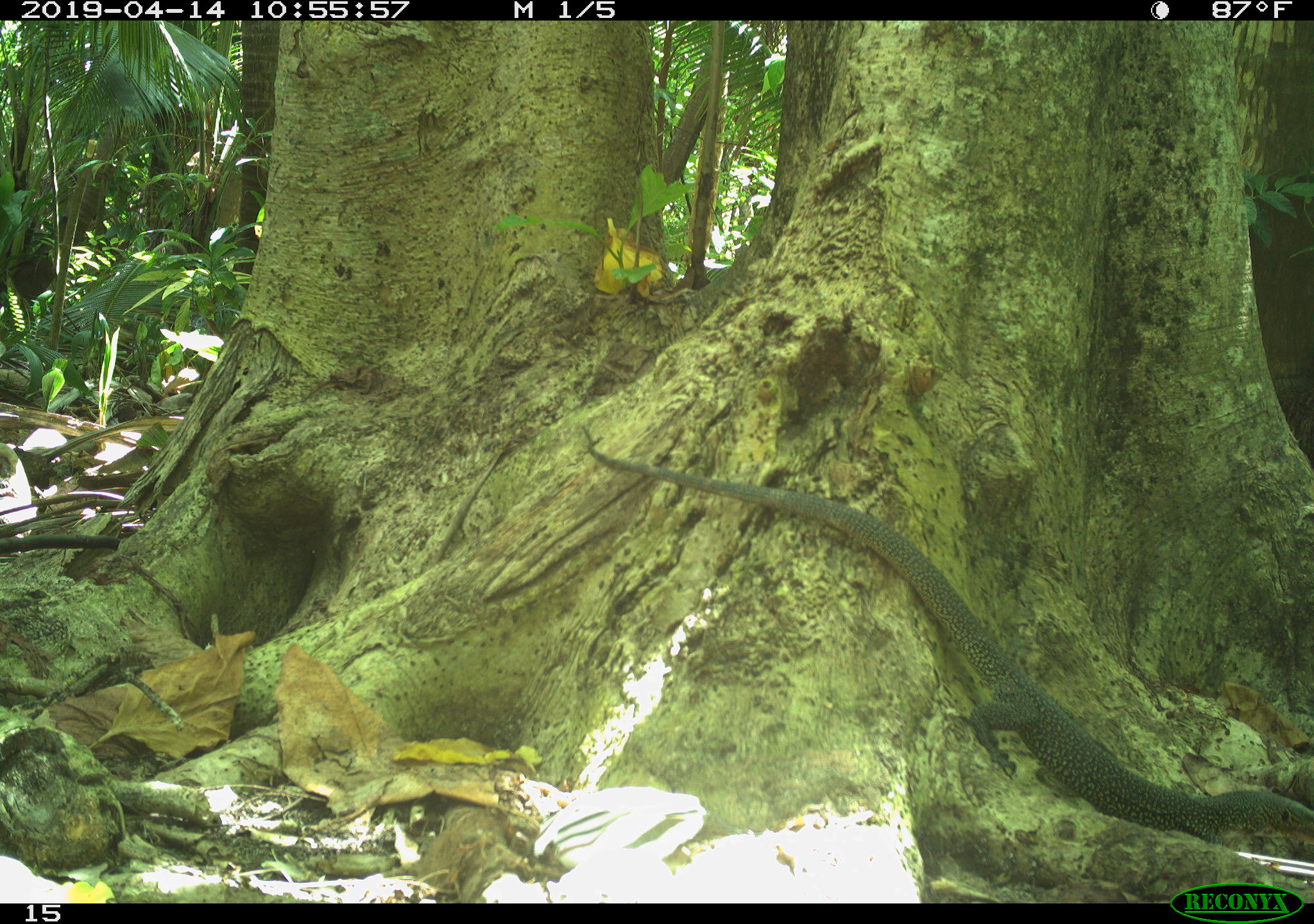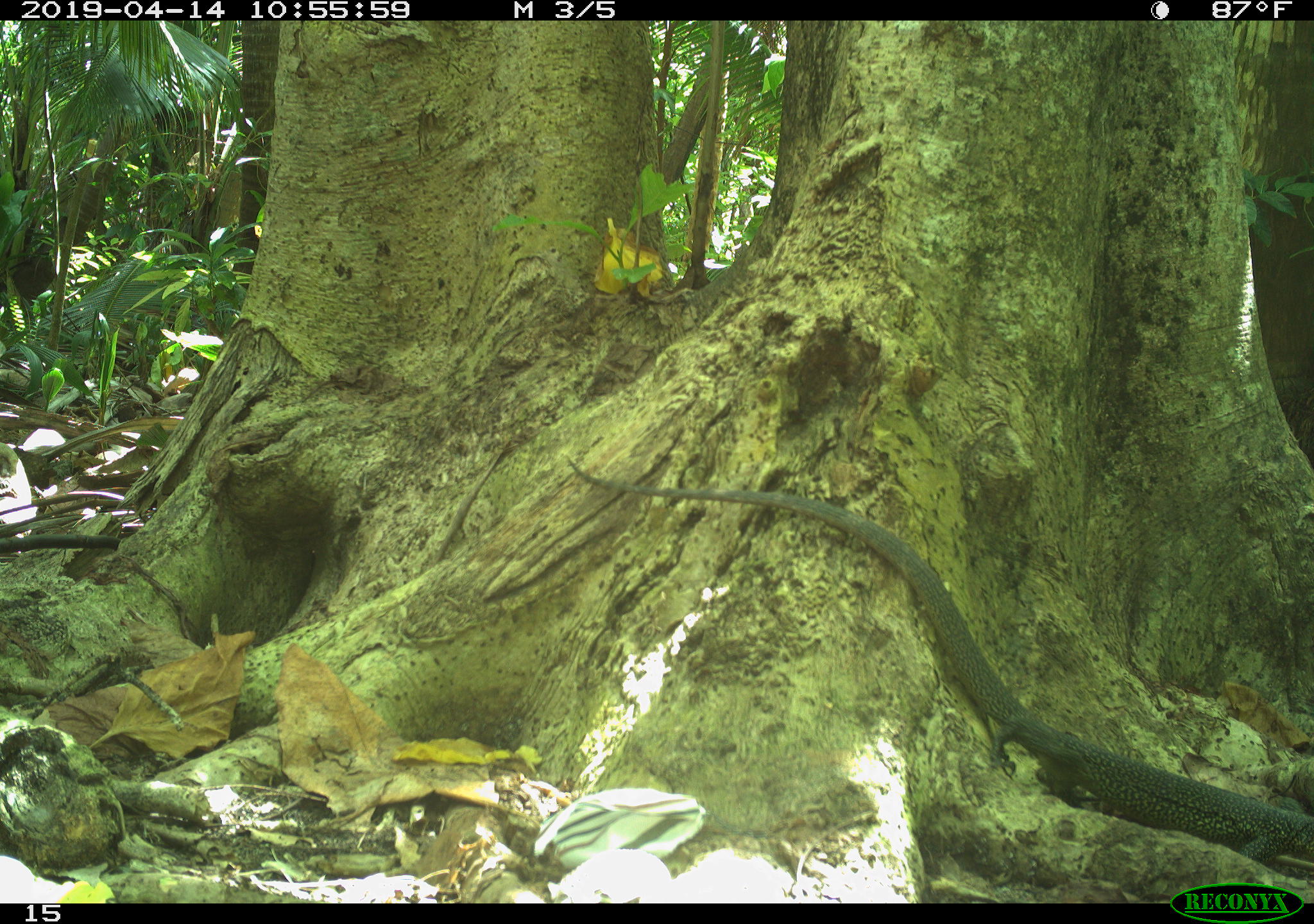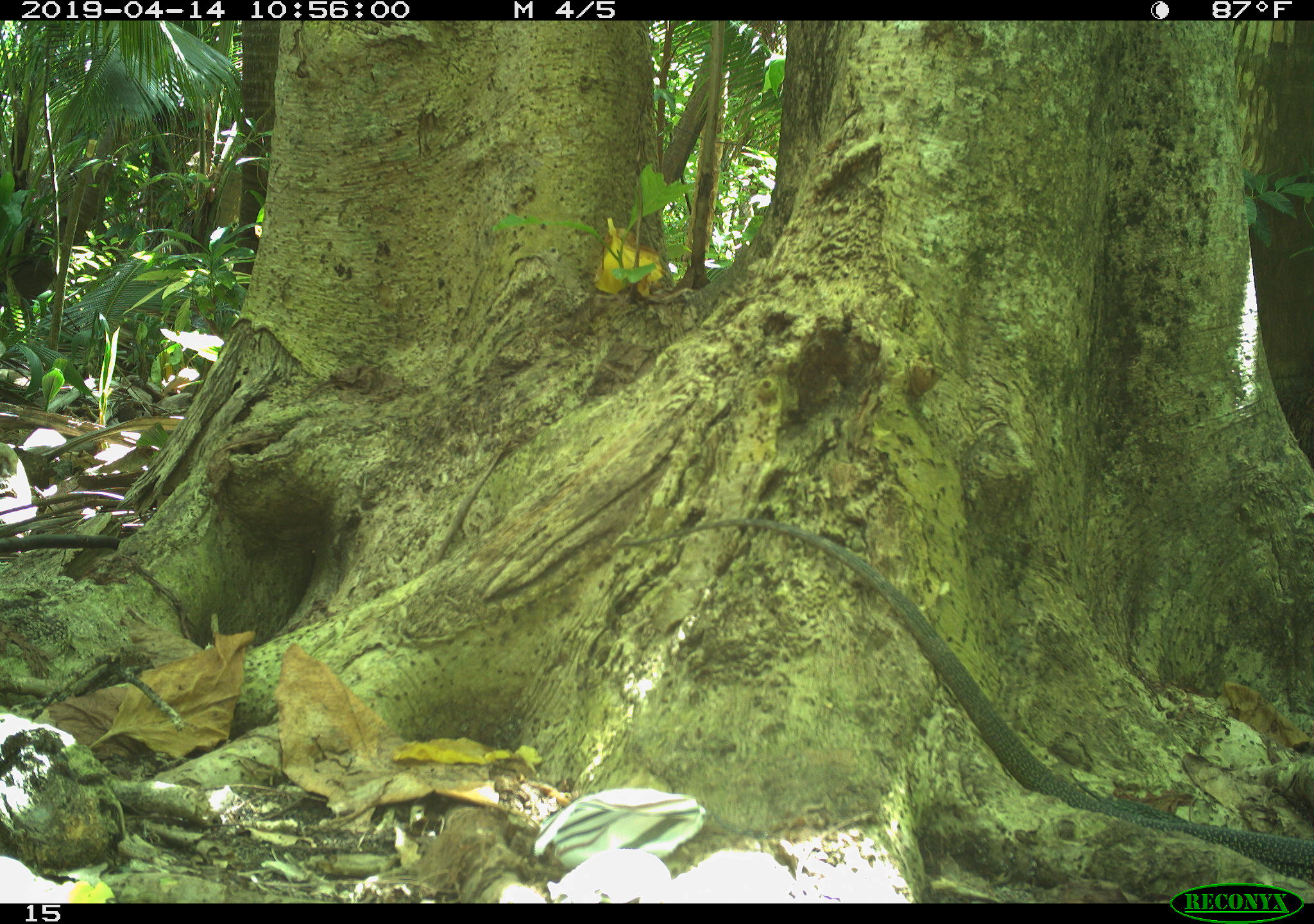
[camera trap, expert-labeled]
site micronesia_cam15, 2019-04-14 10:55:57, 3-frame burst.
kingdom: Animalia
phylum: Chordata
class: Reptilia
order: Squamata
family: Varanidae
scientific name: Varanidae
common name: monitor lizard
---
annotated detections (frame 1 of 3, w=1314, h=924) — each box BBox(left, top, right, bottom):
monitor lizard: BBox(604, 453, 1314, 865)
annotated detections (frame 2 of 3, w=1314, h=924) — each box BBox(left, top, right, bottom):
monitor lizard: BBox(615, 475, 1312, 889)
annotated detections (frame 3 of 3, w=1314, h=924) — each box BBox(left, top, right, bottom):
monitor lizard: BBox(616, 517, 1314, 878)